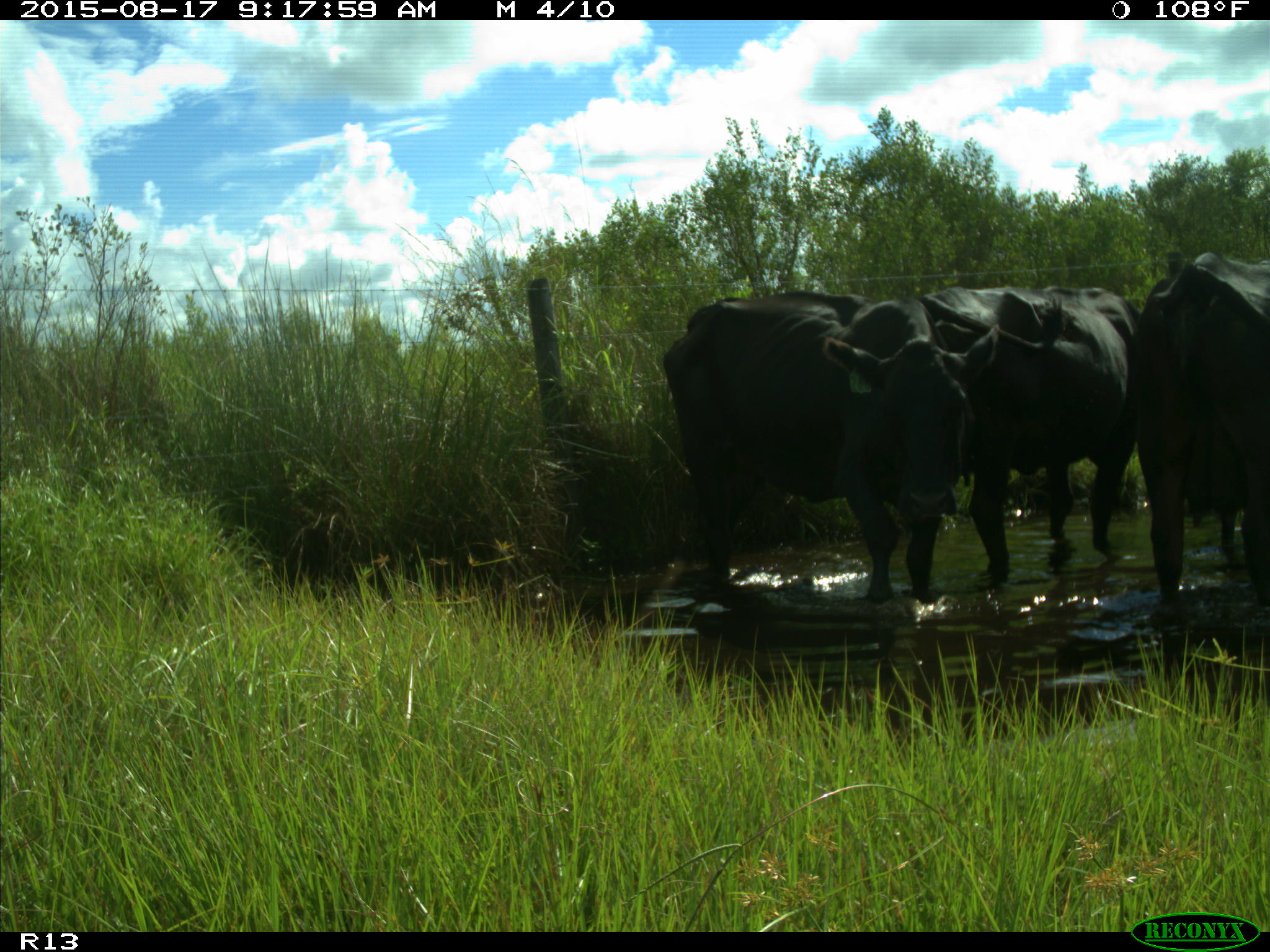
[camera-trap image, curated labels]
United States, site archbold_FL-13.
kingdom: Animalia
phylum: Chordata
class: Mammalia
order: Artiodactyla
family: Bovidae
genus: Bos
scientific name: Bos taurus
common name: domestic cow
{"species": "Bos taurus (domestic cow)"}